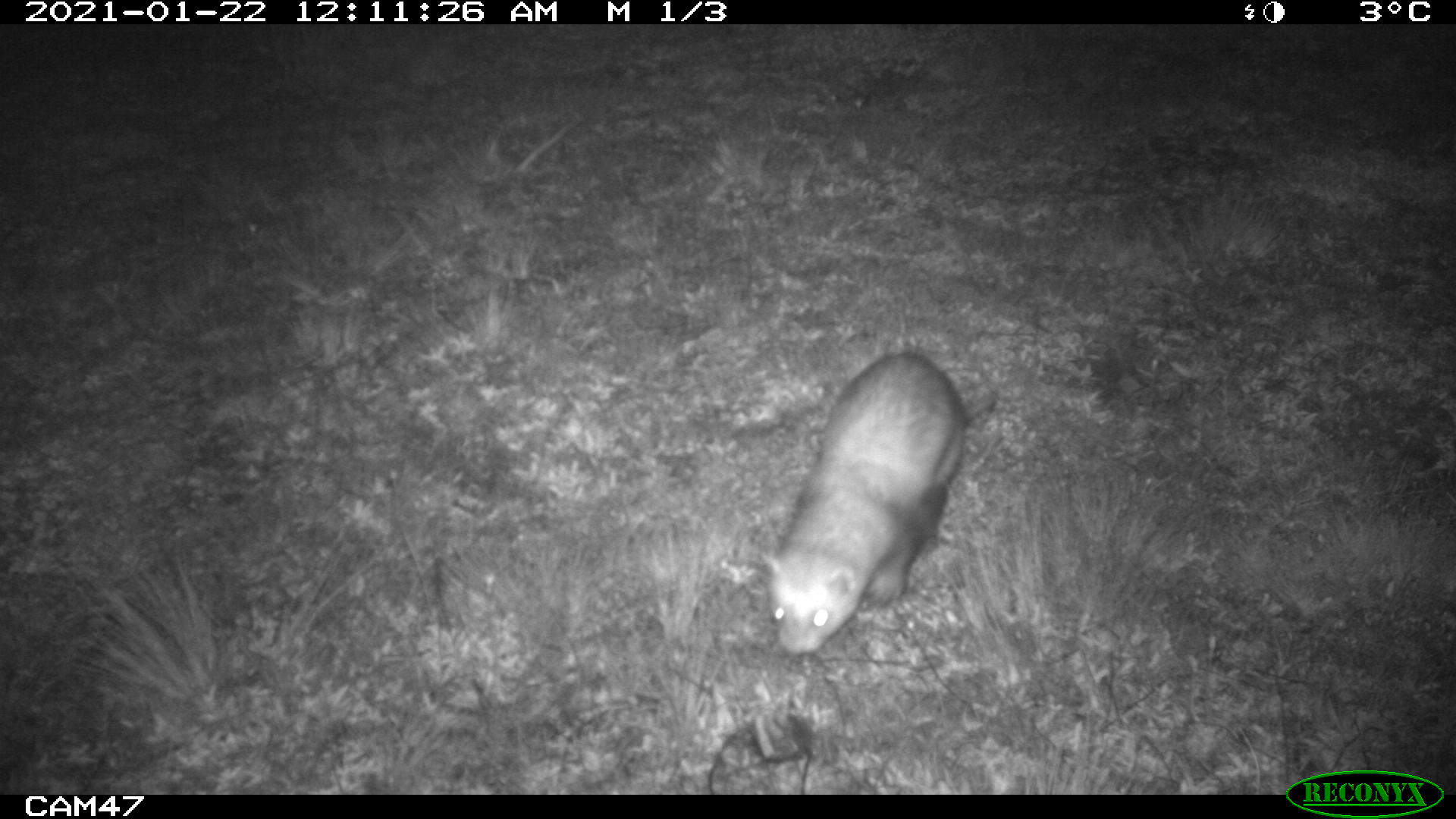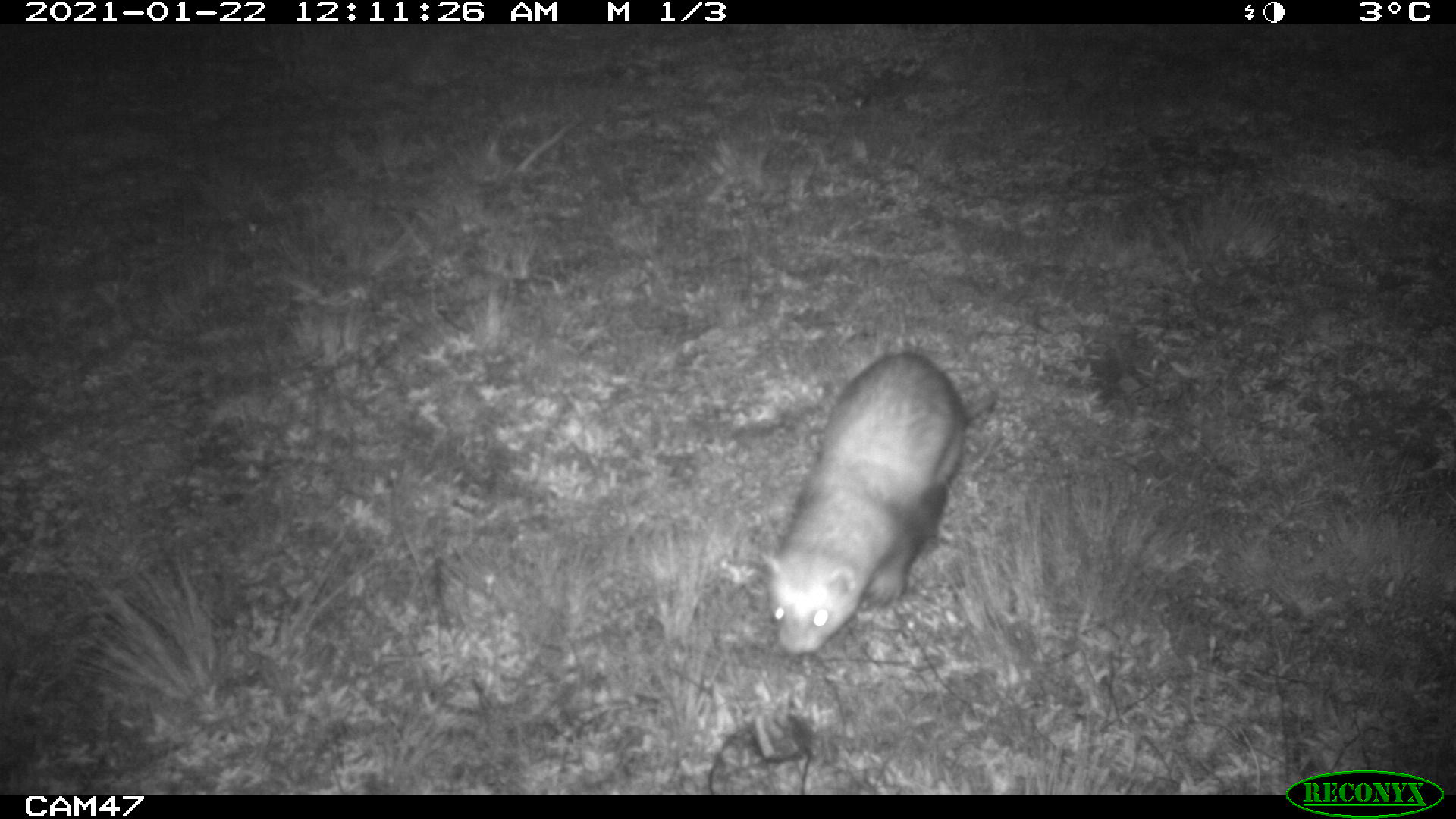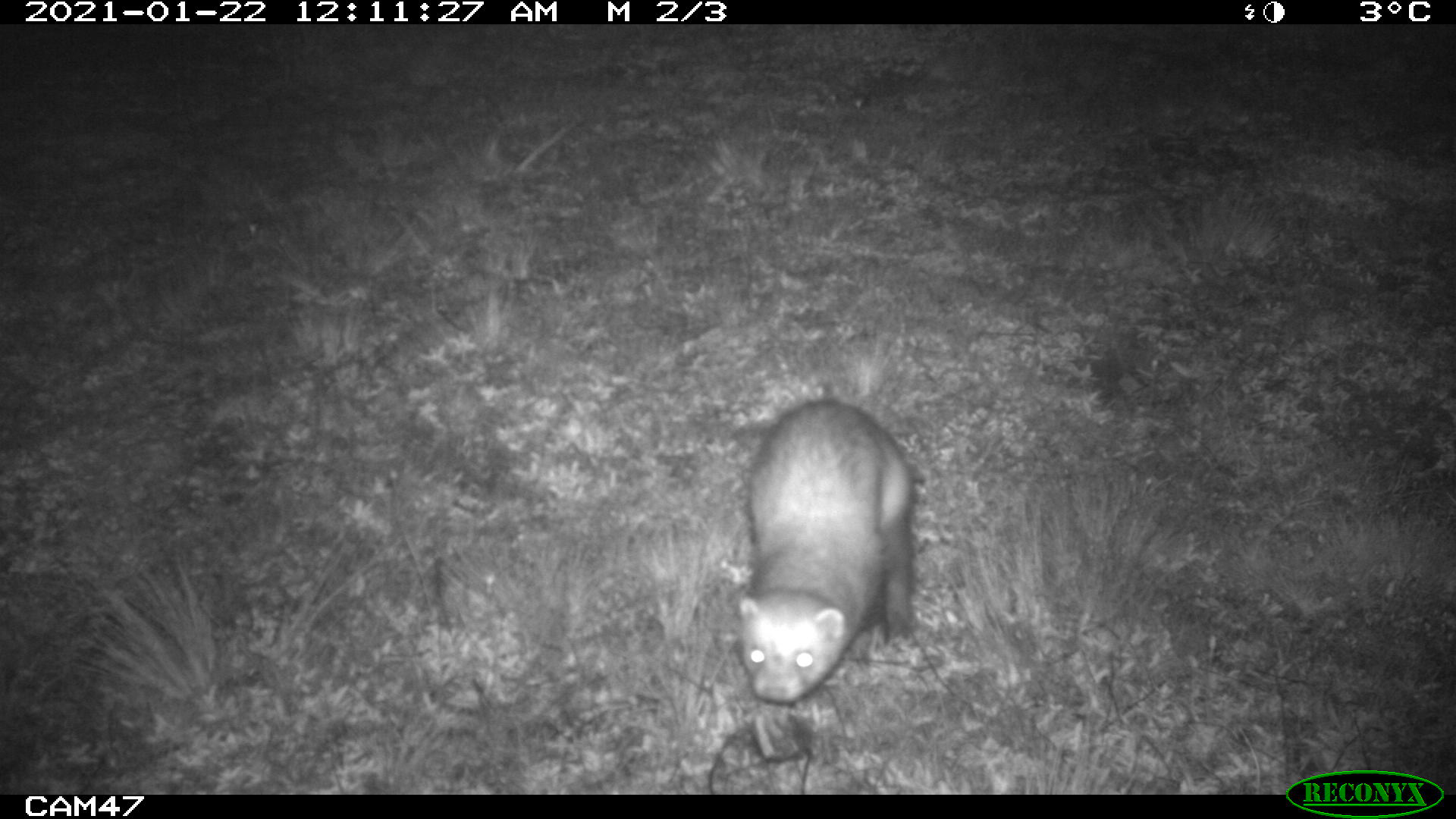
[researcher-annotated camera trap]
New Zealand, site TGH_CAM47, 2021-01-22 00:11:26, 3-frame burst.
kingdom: Animalia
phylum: Chordata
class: Mammalia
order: Carnivora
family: Mustelidae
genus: Mustela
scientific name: Mustela furo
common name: ferret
Ferret (Mustela furo).